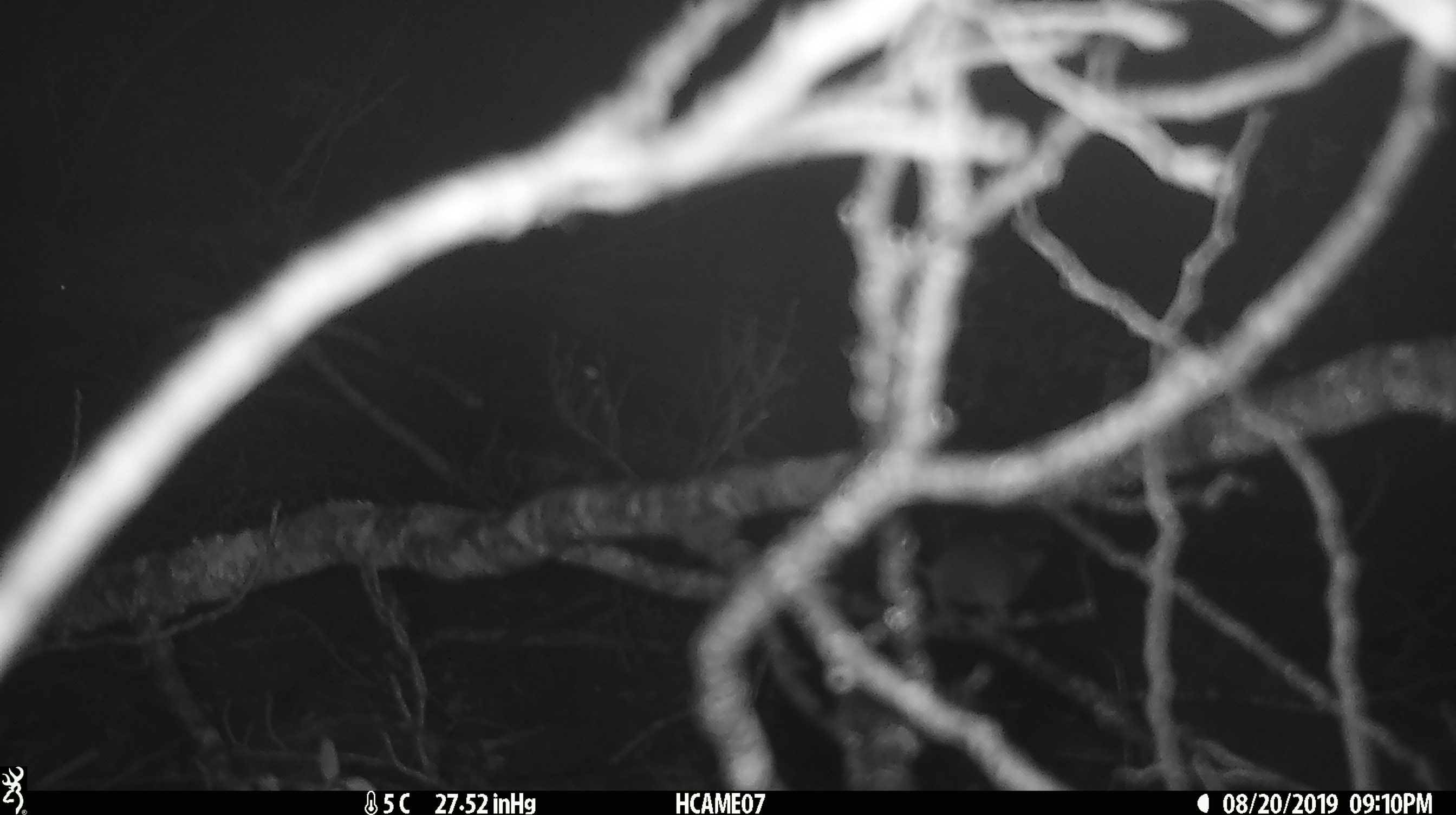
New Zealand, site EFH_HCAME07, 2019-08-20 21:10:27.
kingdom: Animalia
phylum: Chordata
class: Mammalia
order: Rodentia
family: Muridae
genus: Mus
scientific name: Mus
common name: mouse